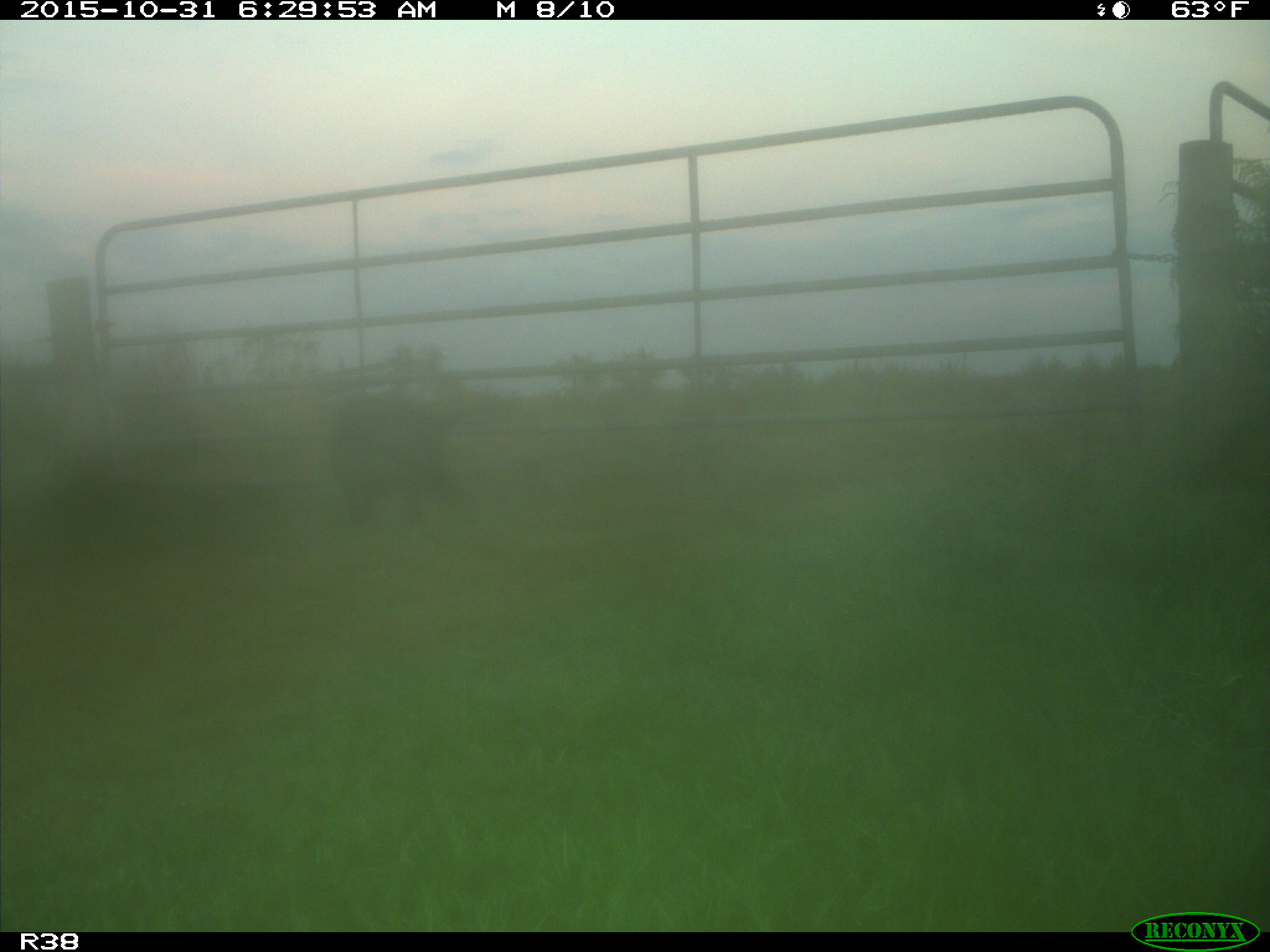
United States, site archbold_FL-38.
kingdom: Animalia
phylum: Chordata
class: Mammalia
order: Artiodactyla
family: Suidae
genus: Sus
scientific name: Sus scrofa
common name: wild boar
Sus scrofa (wild boar).